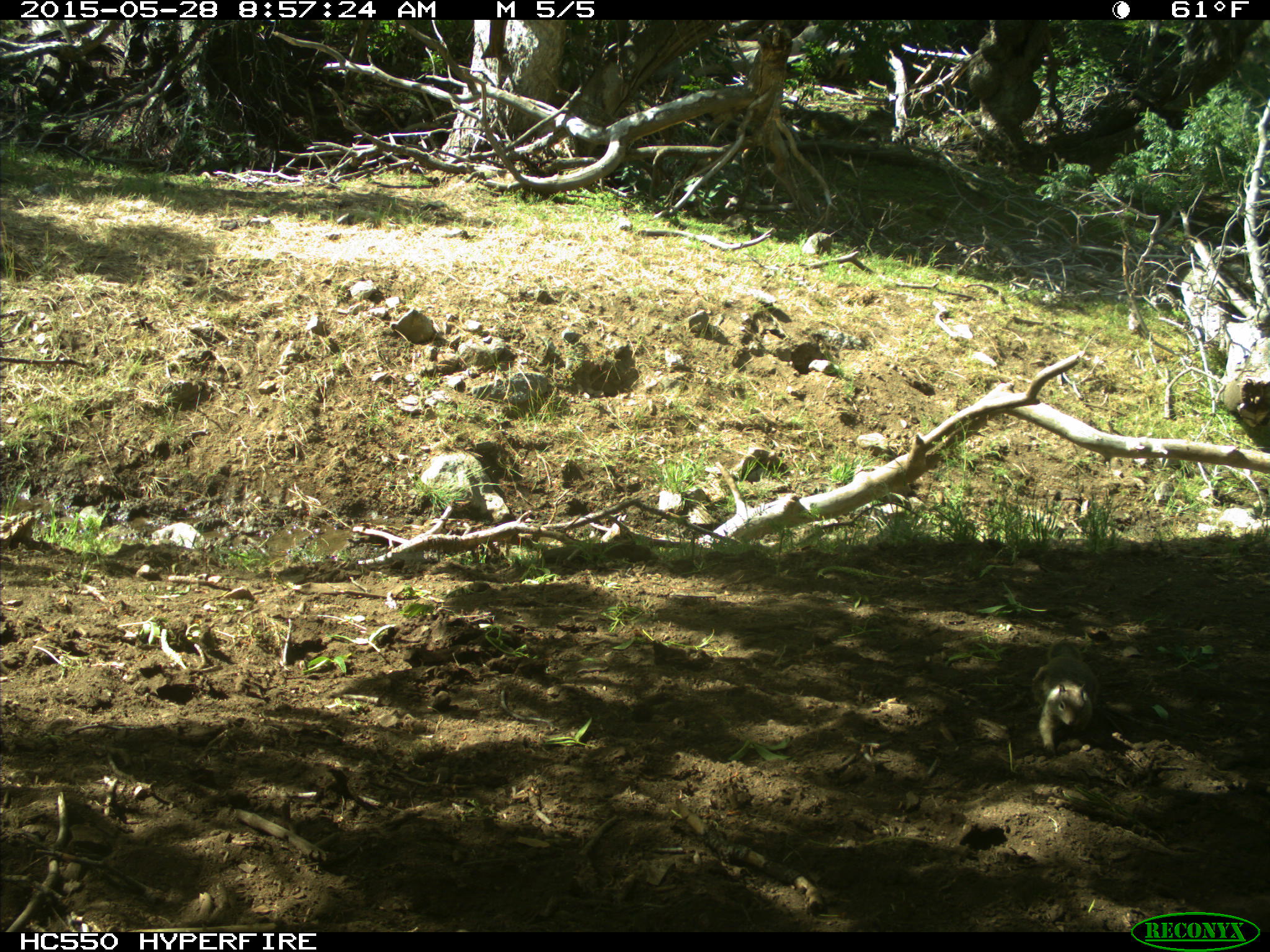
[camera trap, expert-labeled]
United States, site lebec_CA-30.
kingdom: Animalia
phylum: Chordata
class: Mammalia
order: Rodentia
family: Sciuridae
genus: Otospermophilus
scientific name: Otospermophilus beecheyi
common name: california ground squirrel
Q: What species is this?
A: Otospermophilus beecheyi (california ground squirrel).